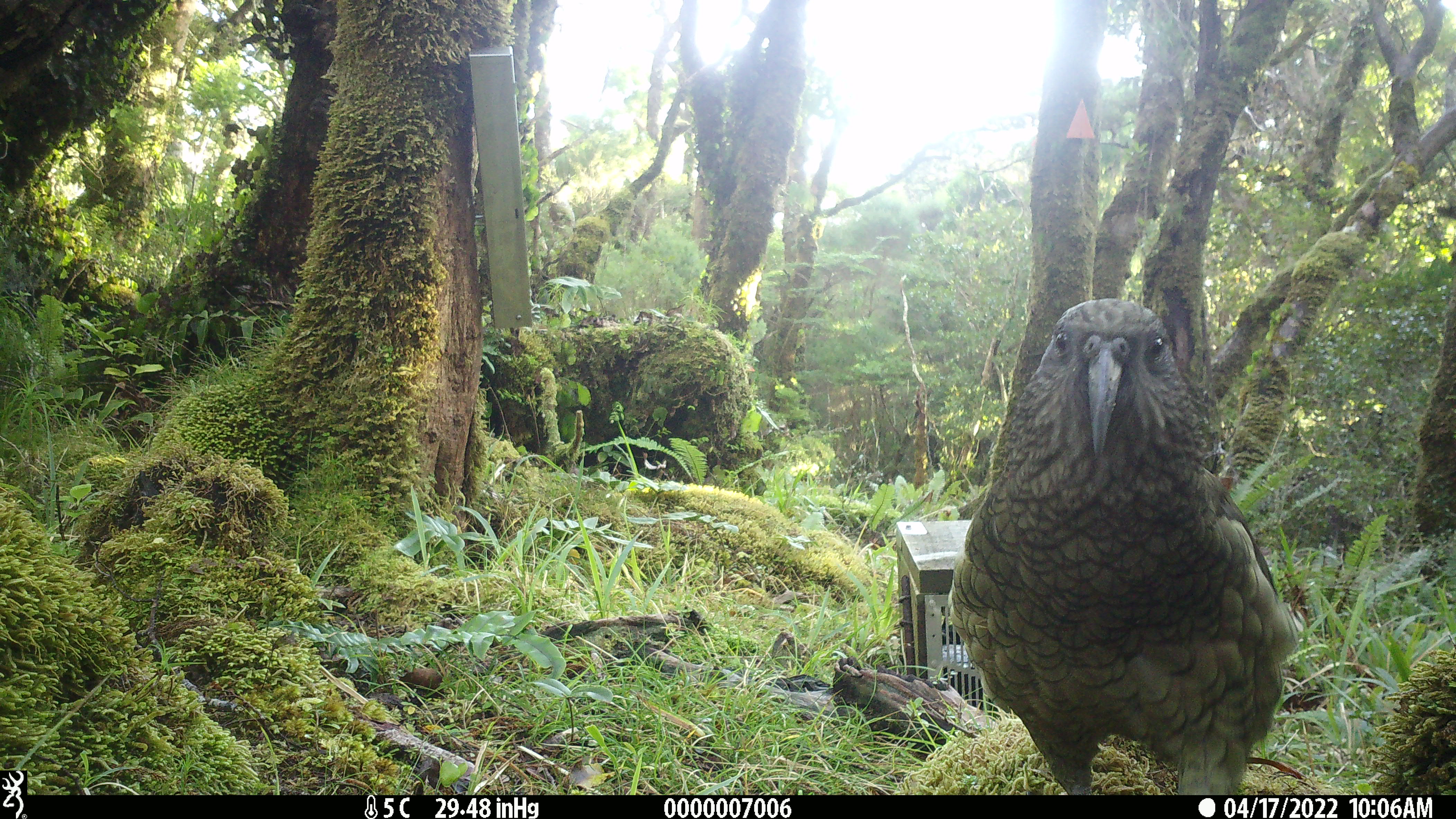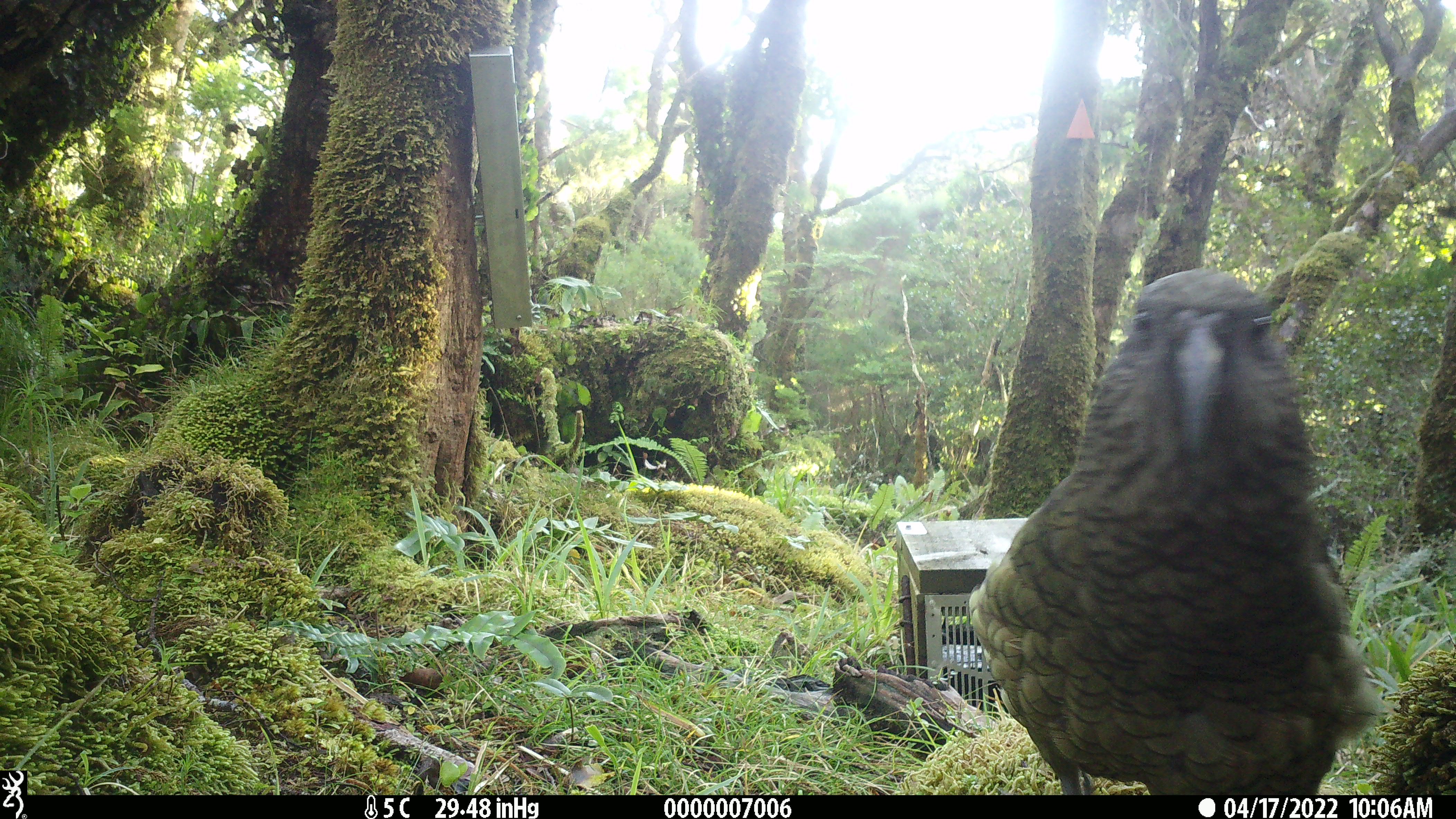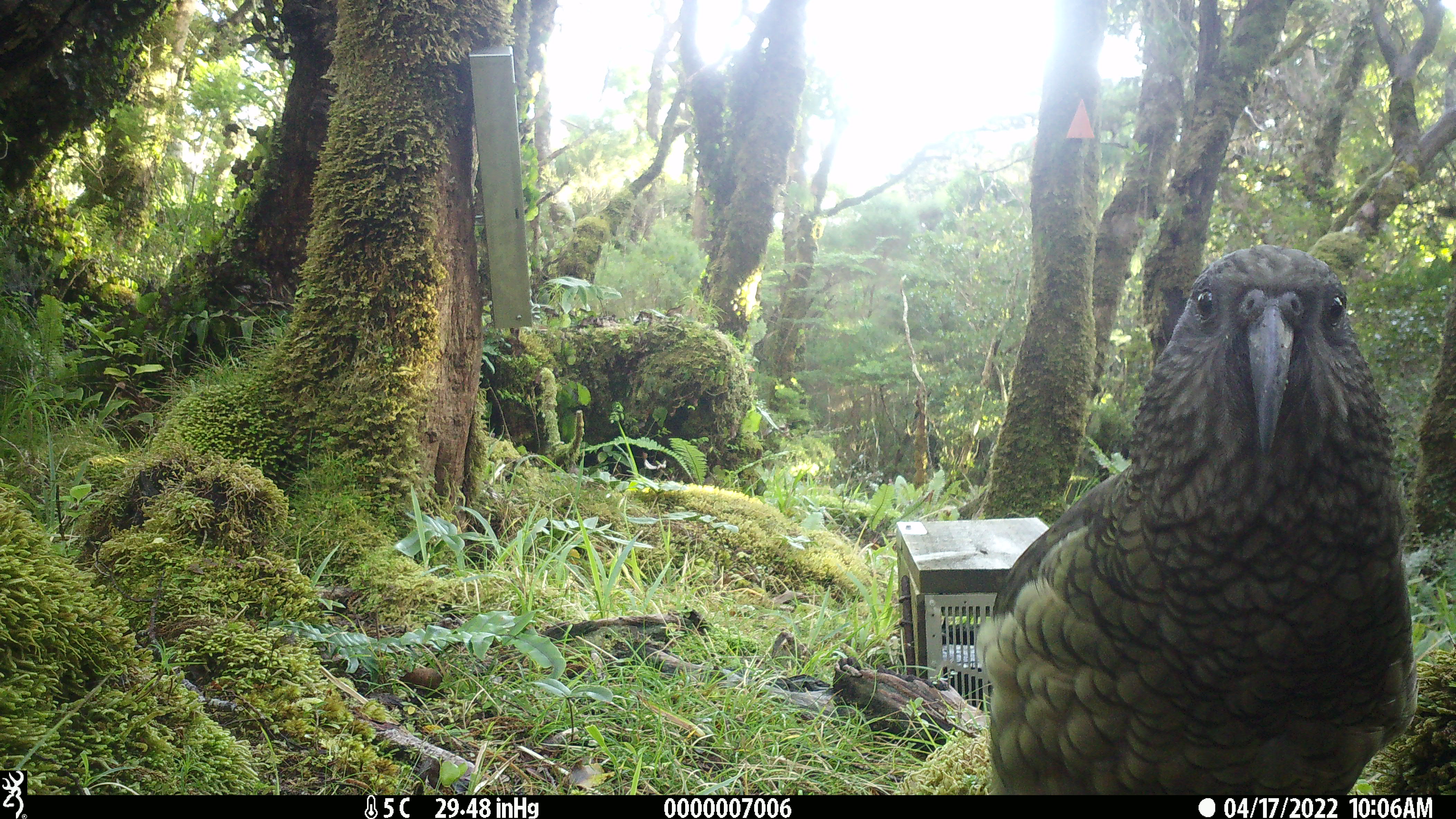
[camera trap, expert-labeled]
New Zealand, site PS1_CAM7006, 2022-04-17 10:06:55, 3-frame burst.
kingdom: Animalia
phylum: Chordata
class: Aves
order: Psittaciformes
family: Strigopidae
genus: Nestor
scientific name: Nestor notabilis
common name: kea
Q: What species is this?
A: Kea (Nestor notabilis).